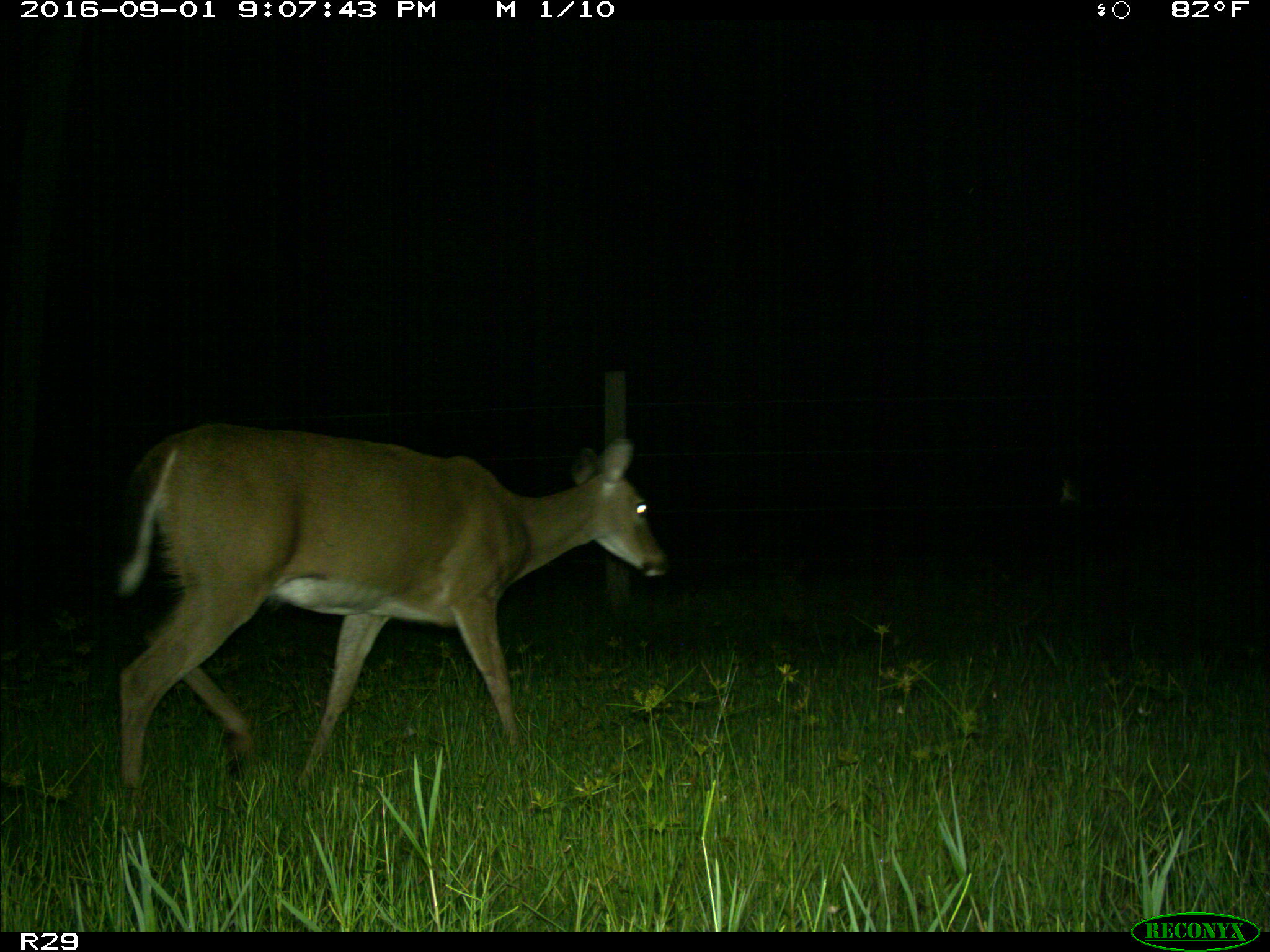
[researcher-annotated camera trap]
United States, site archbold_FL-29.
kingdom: Animalia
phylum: Chordata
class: Mammalia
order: Artiodactyla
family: Cervidae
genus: Odocoileus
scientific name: Odocoileus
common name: deer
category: unidentified deer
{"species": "unidentified deer (deer) (Odocoileus)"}